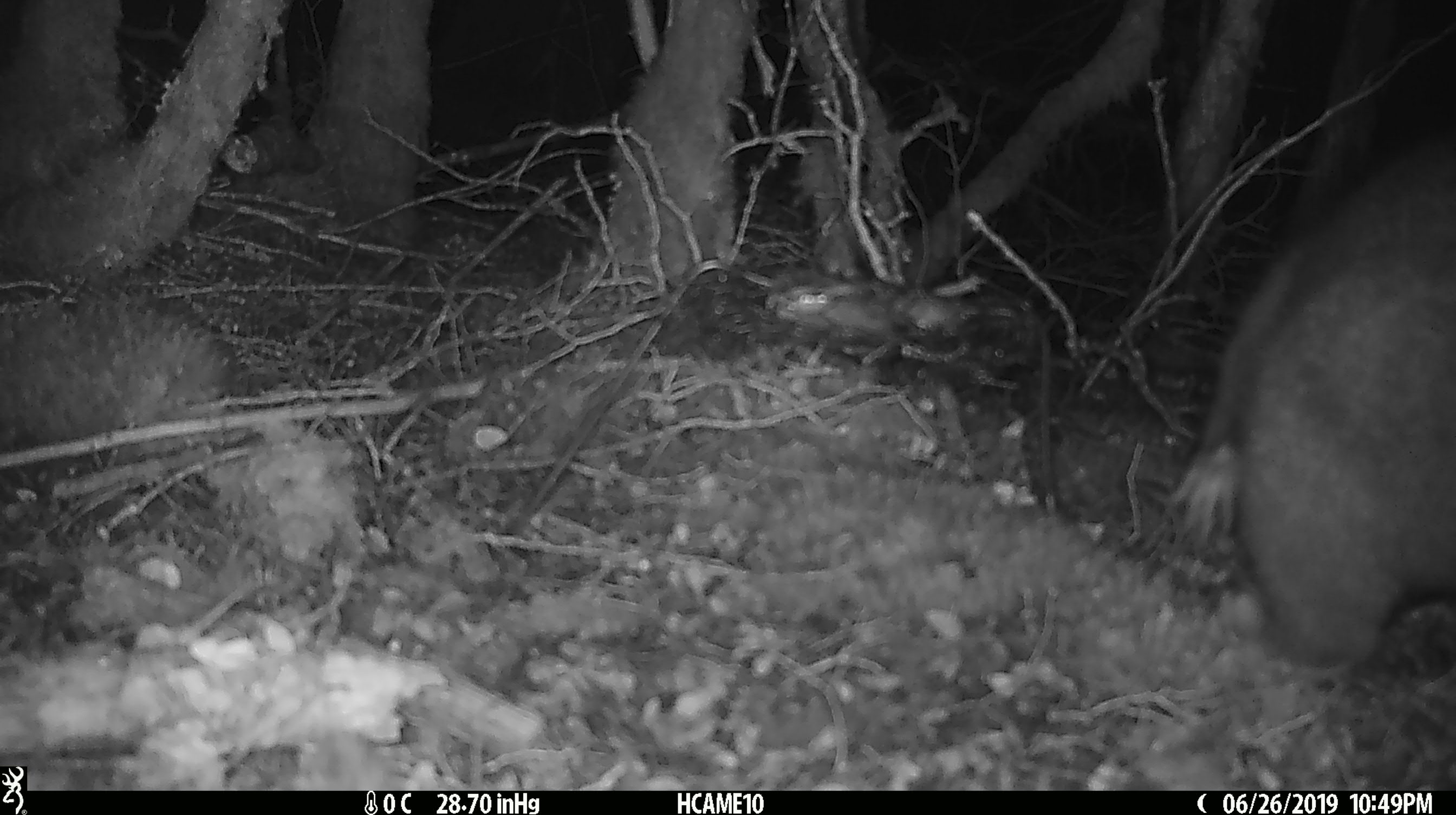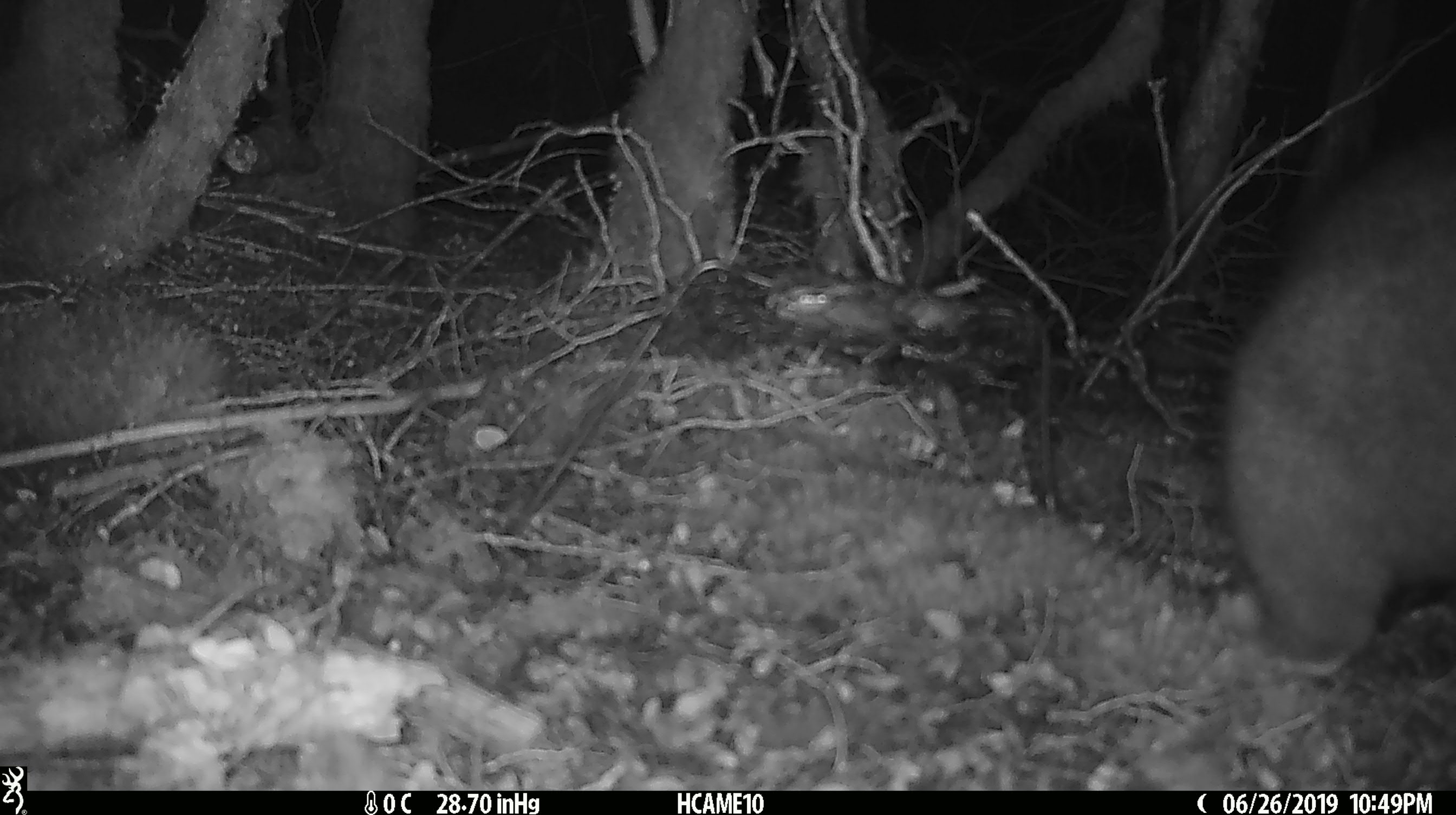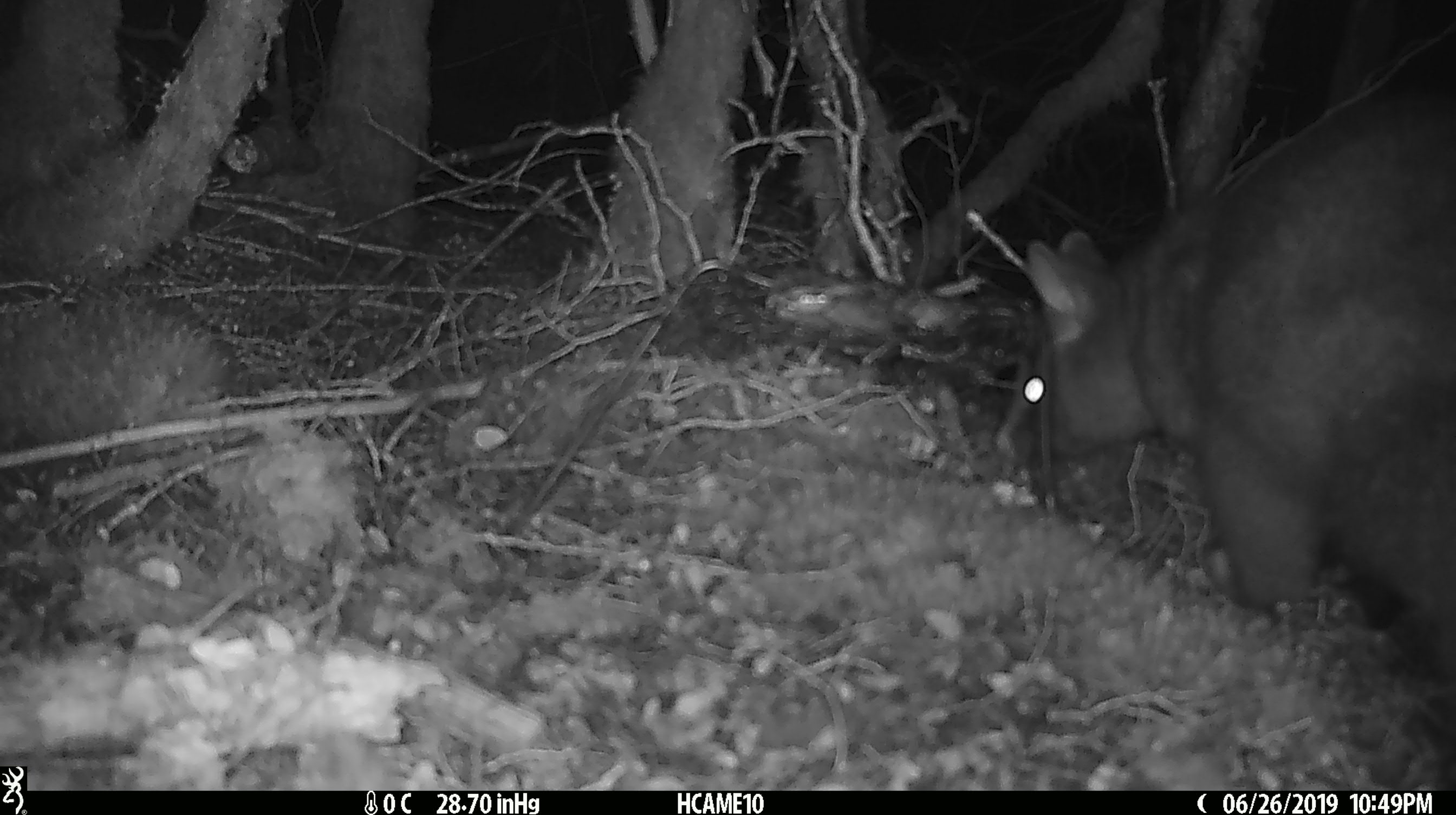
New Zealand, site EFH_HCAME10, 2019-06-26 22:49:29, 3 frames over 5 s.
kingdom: Animalia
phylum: Chordata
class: Mammalia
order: Diprotodontia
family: Phalangeridae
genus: Trichosurus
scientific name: Trichosurus vulpecula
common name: common brushtail possum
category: possum